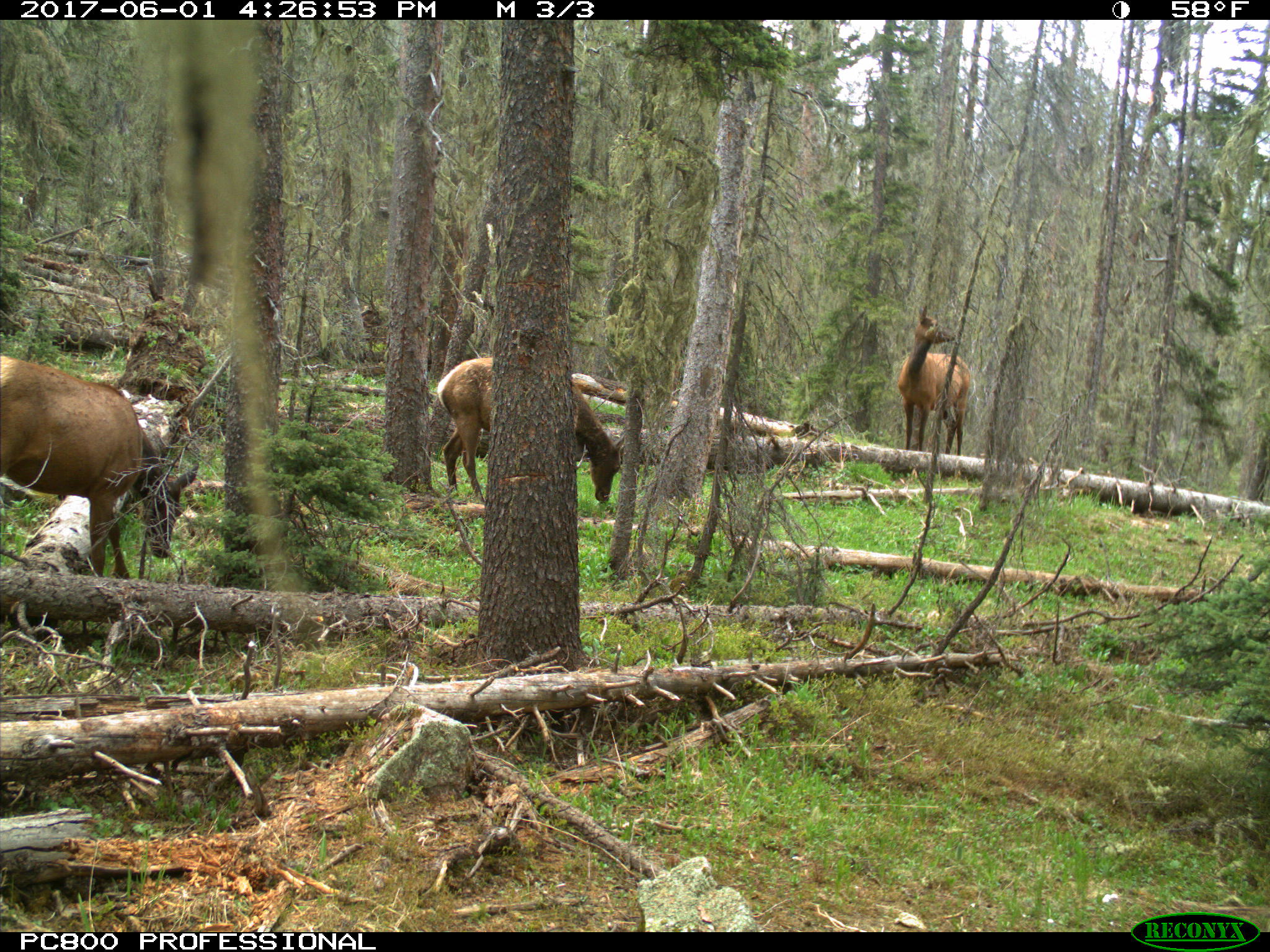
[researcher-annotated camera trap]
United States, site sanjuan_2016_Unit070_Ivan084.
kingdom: Animalia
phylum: Chordata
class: Mammalia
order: Artiodactyla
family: Cervidae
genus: Cervus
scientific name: Cervus elaphus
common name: red deer